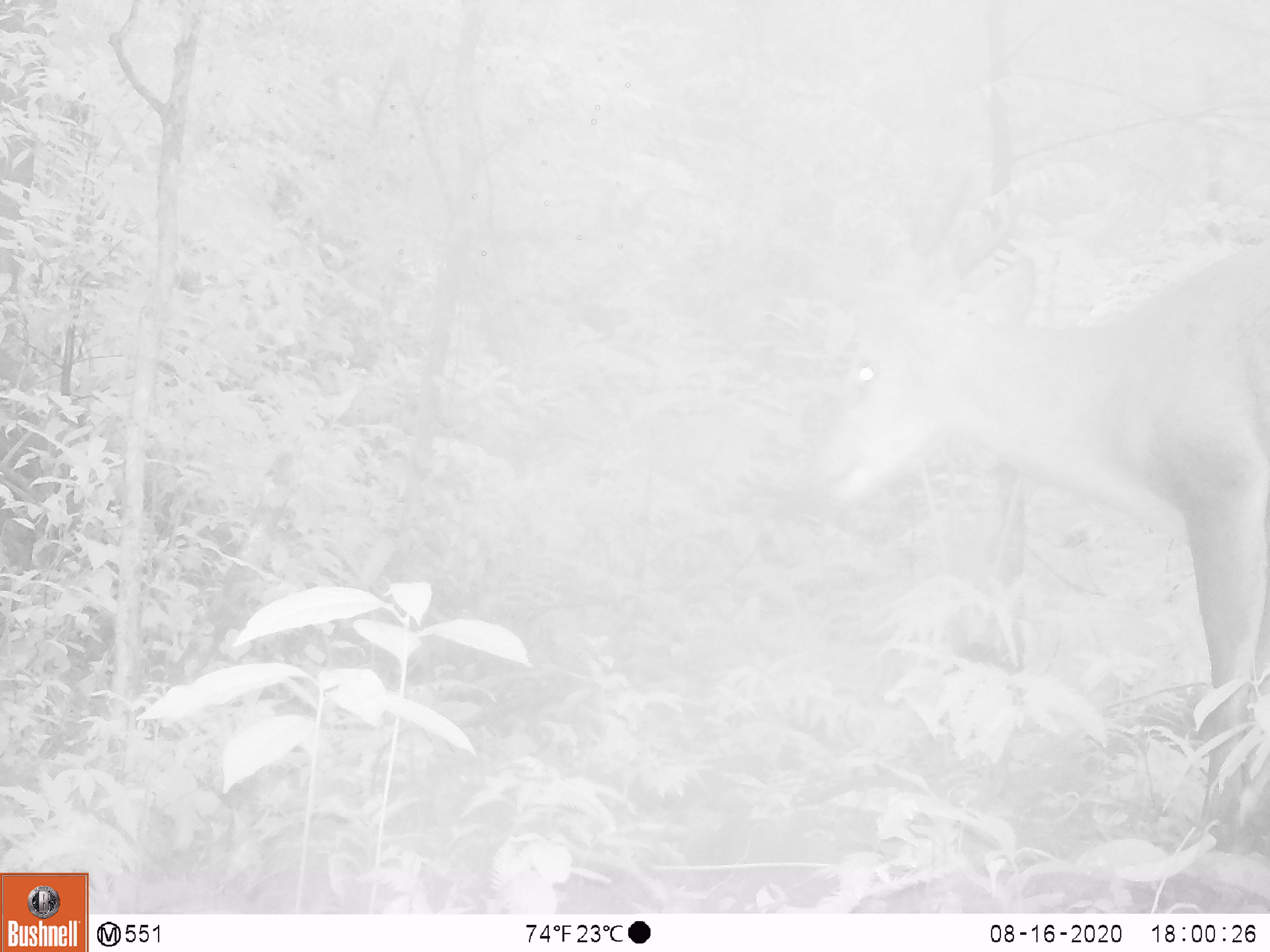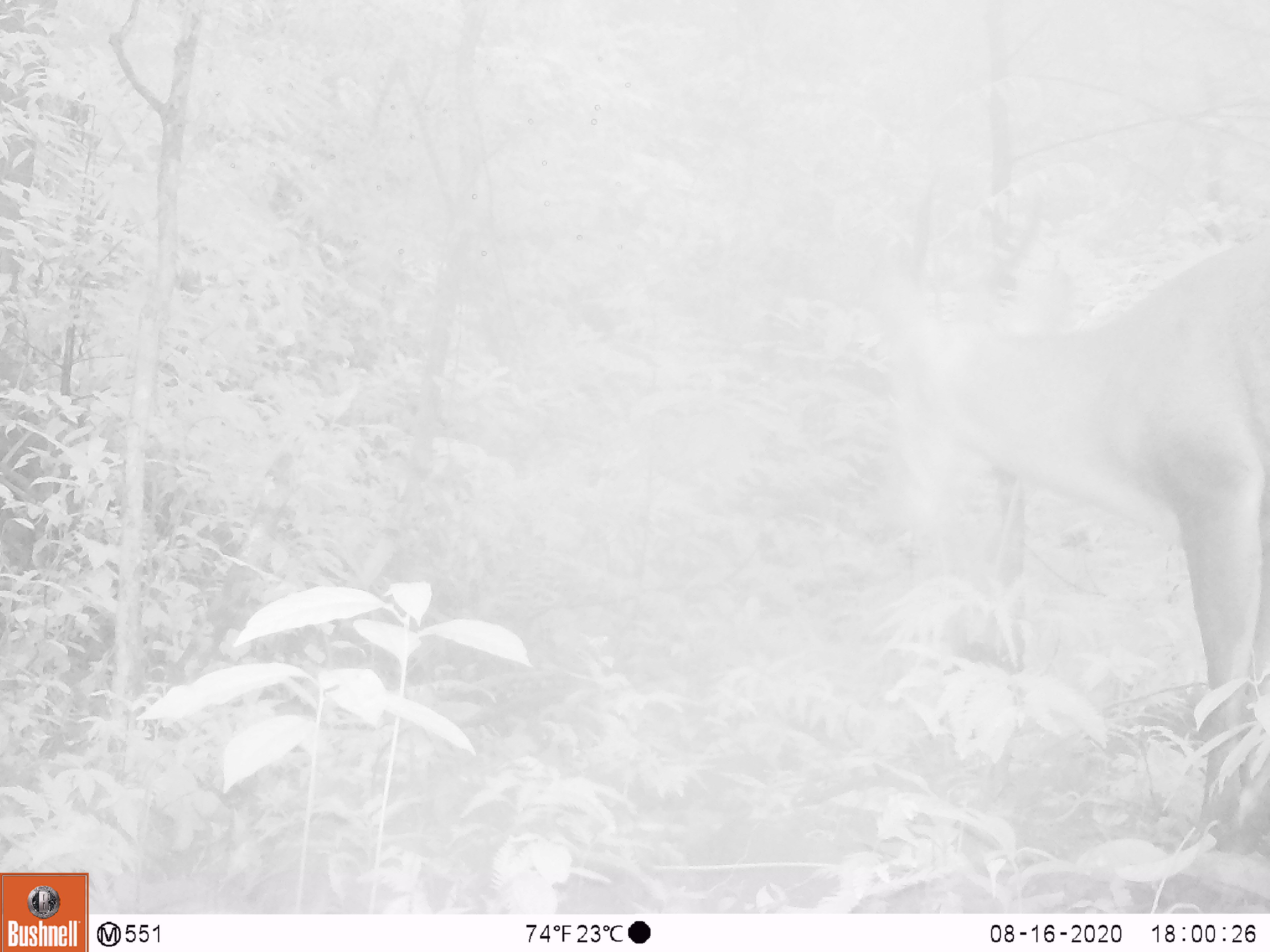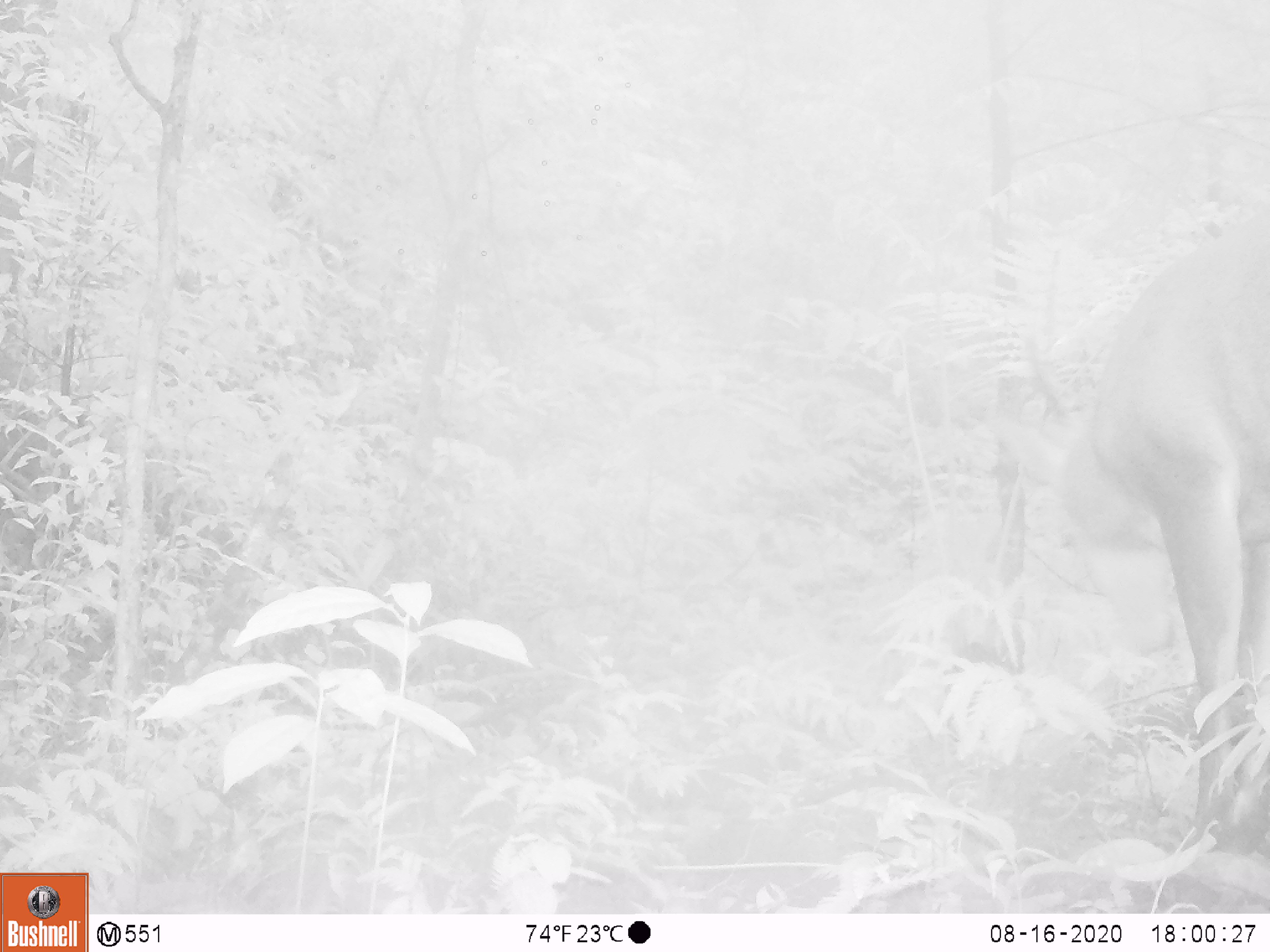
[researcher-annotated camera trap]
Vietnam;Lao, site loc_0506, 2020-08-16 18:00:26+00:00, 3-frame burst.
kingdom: Animalia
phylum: Chordata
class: Mammalia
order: Artiodactyla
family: Cervidae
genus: Muntiacus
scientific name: Muntiacus vuquangensis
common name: large-antlered muntjac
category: large antlered muntjac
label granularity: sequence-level